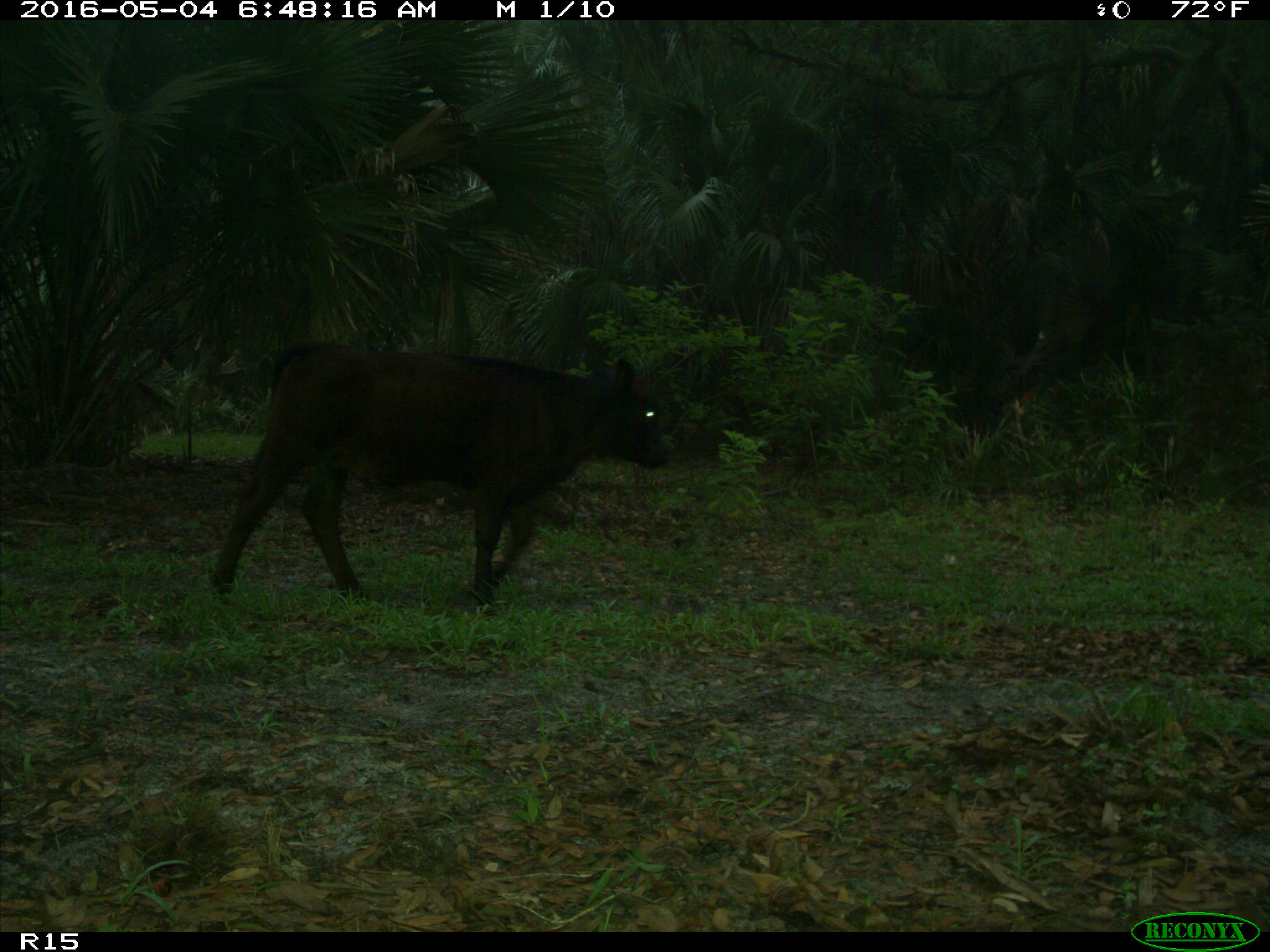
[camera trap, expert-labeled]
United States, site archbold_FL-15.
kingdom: Animalia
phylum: Chordata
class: Mammalia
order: Artiodactyla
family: Bovidae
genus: Bos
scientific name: Bos taurus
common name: domestic cow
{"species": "Bos taurus (domestic cow)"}